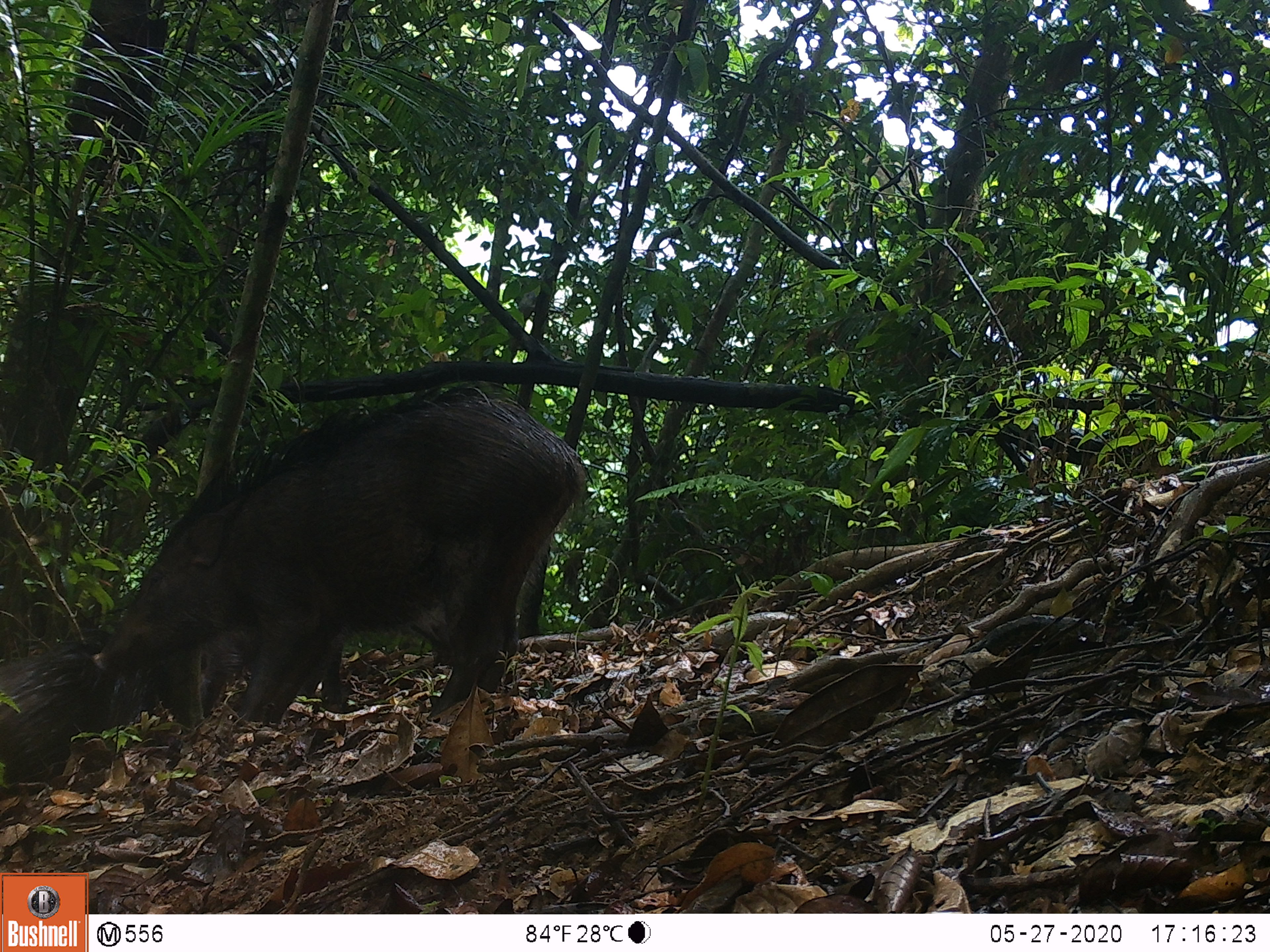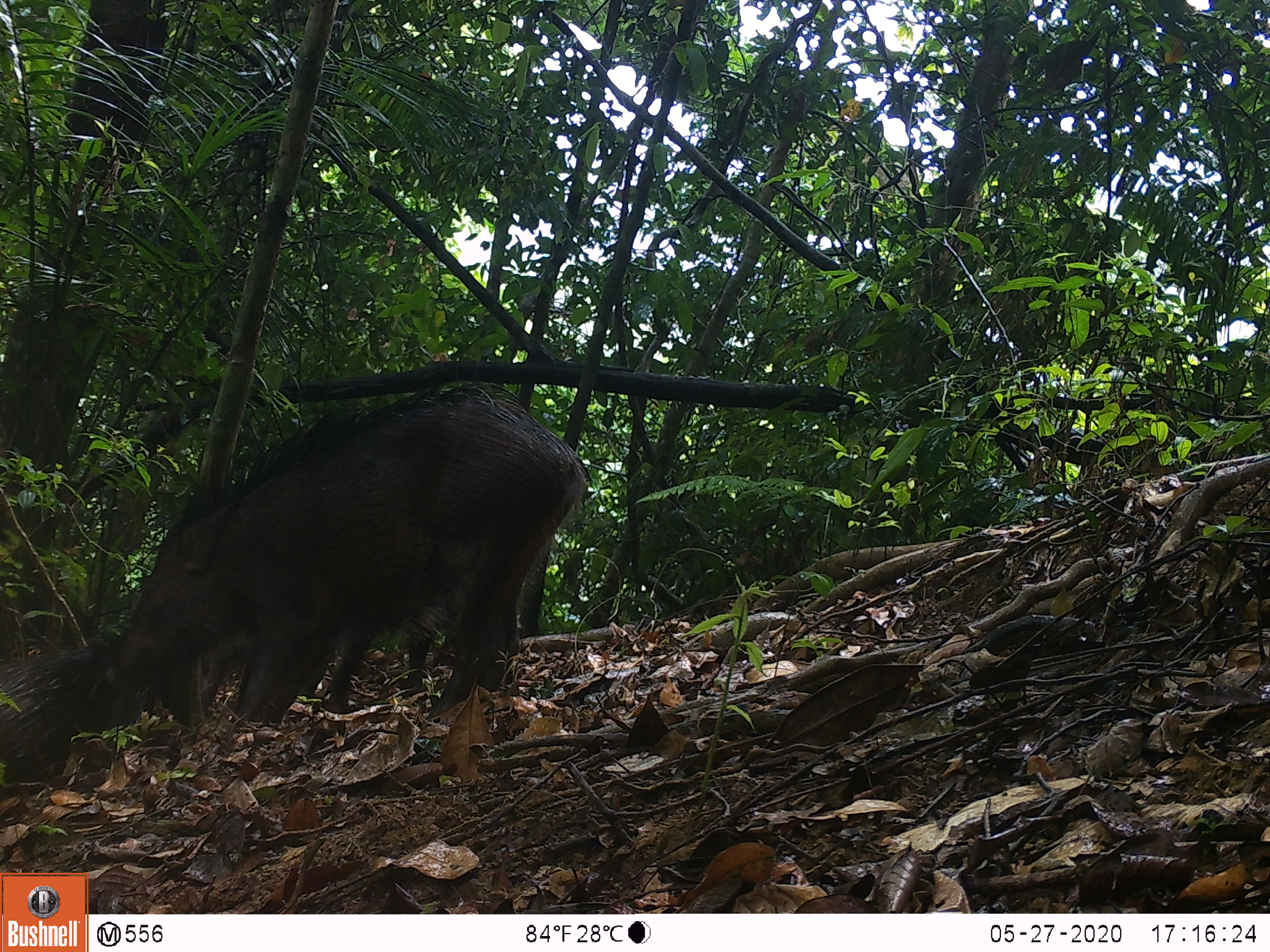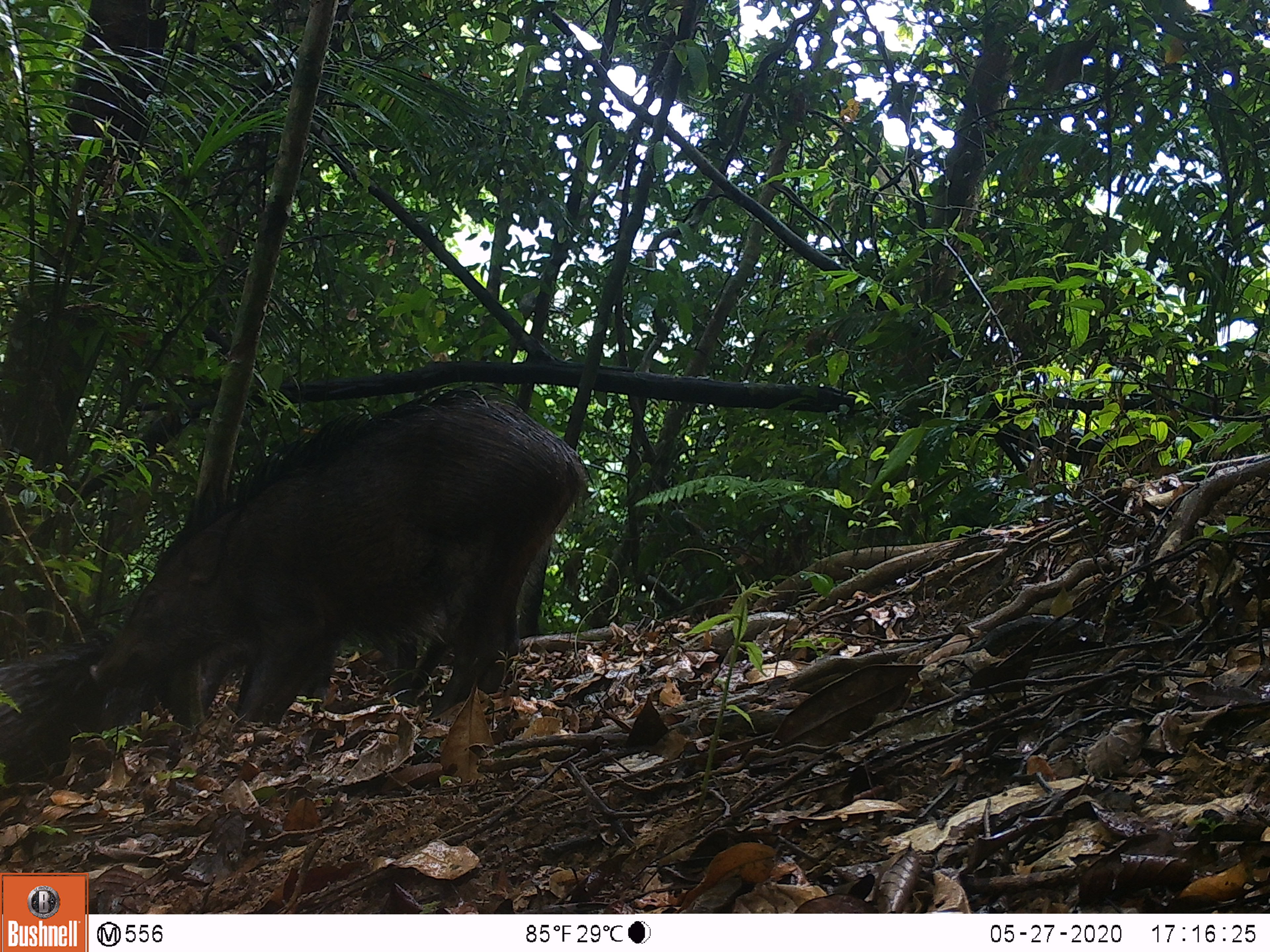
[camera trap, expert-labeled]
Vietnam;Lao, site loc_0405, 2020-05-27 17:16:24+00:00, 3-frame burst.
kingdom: Animalia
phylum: Chordata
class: Mammalia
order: Artiodactyla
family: Suidae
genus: Sus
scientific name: Sus scrofa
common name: eurasian wild pig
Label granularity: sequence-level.